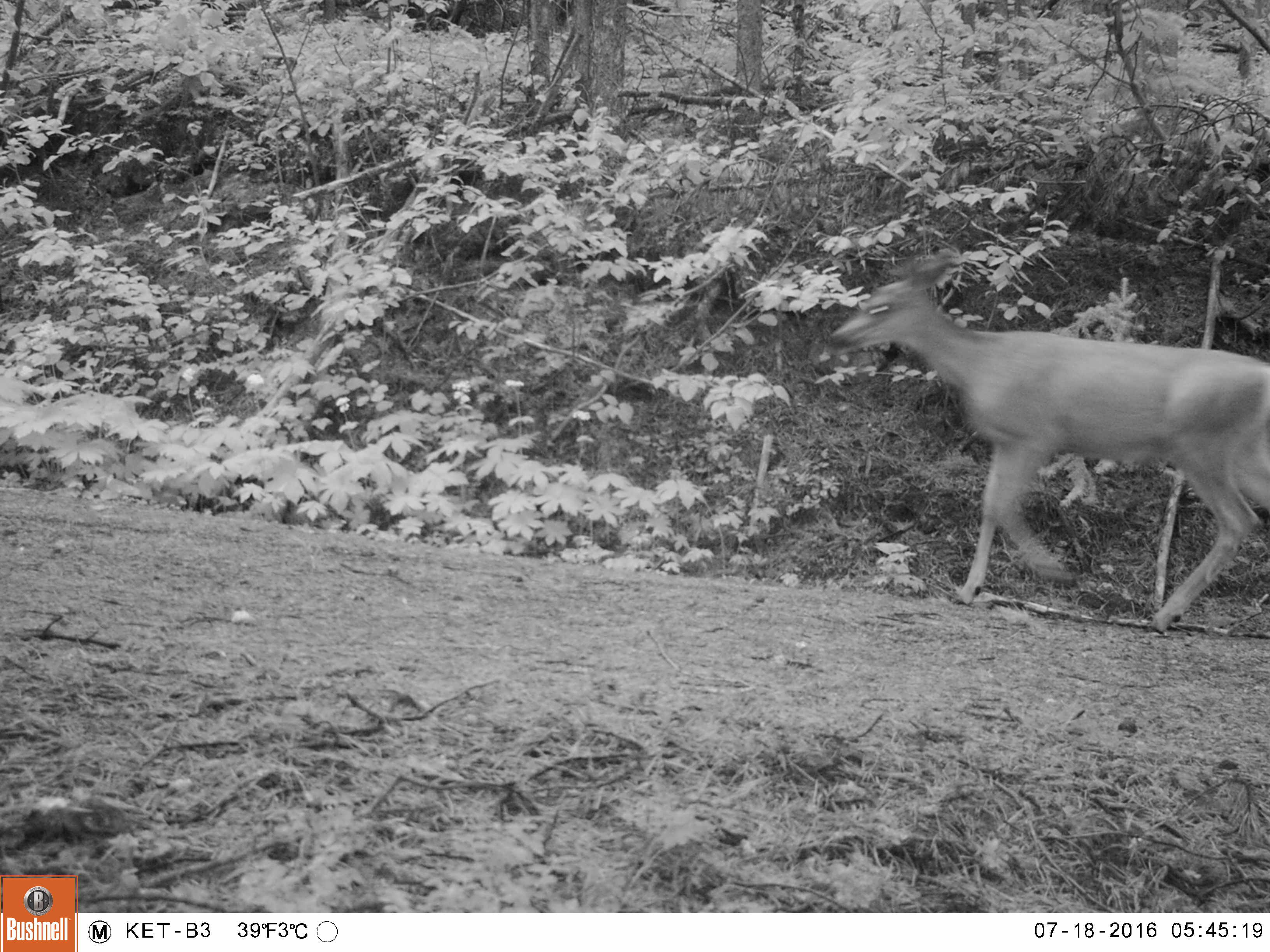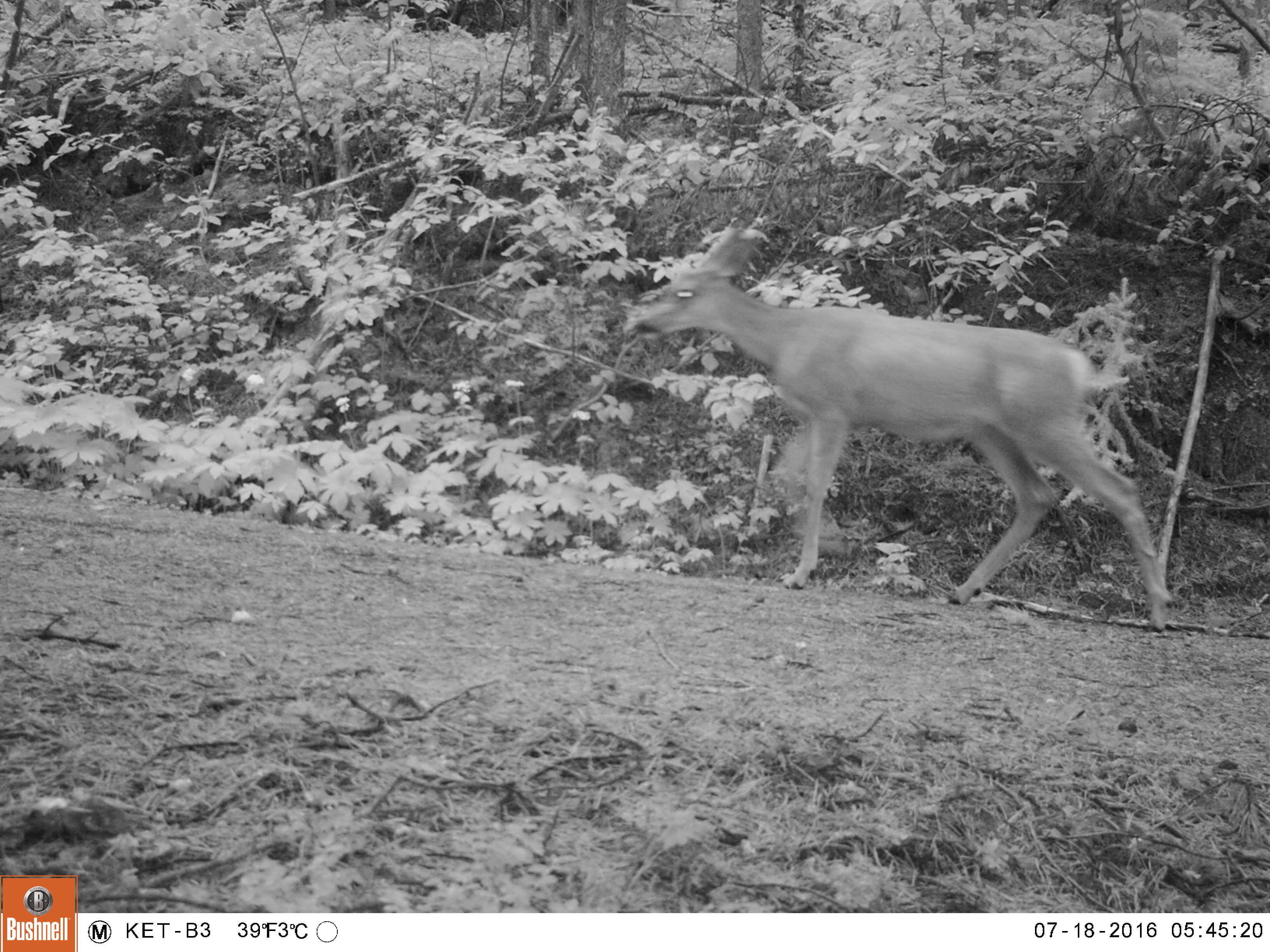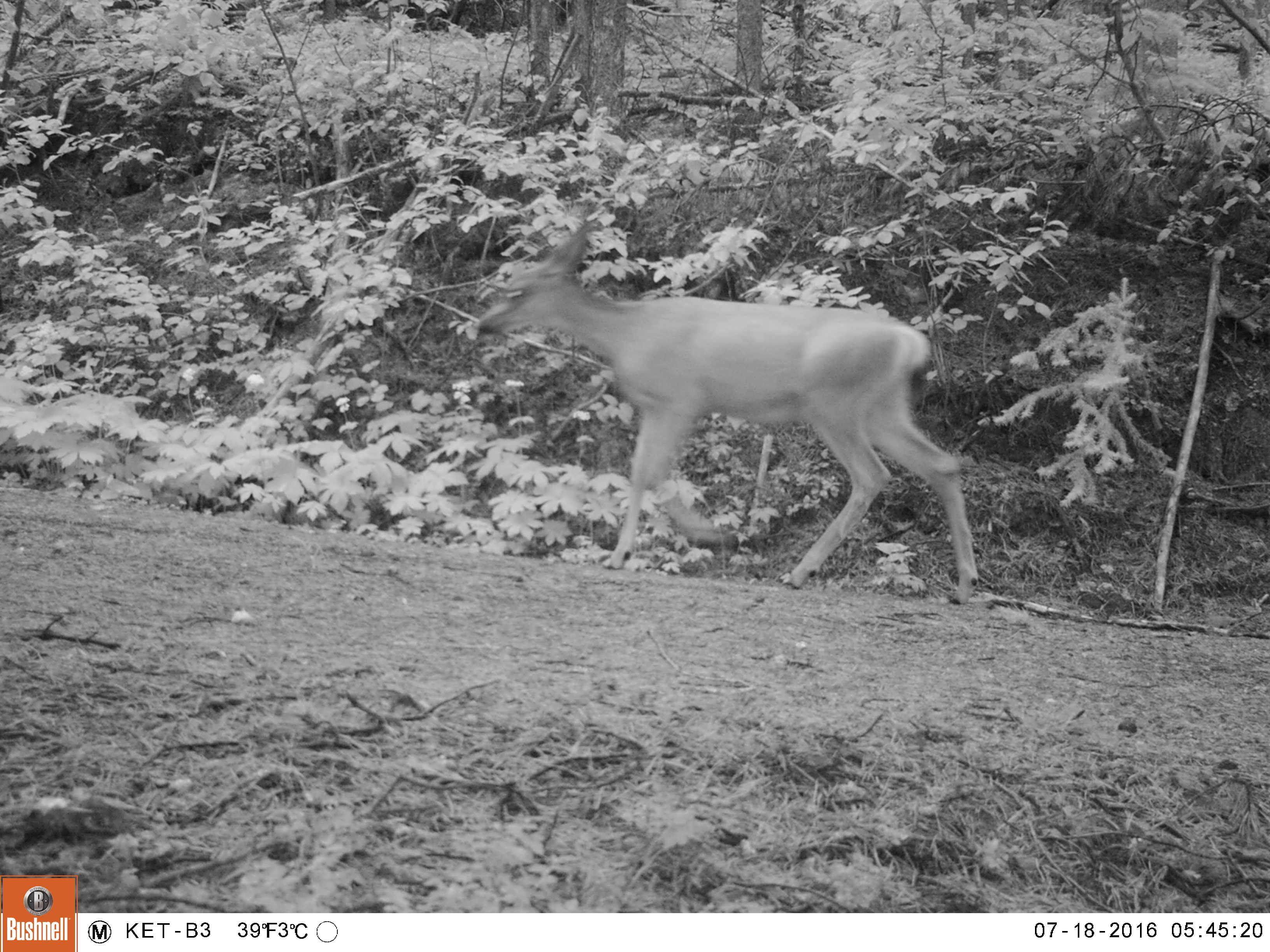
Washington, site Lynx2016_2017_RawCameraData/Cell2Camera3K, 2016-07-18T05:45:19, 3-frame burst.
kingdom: Animalia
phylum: Chordata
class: Mammalia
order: Artiodactyla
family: Cervidae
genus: Odocoileus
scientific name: Odocoileus hemionus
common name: mule deer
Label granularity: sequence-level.